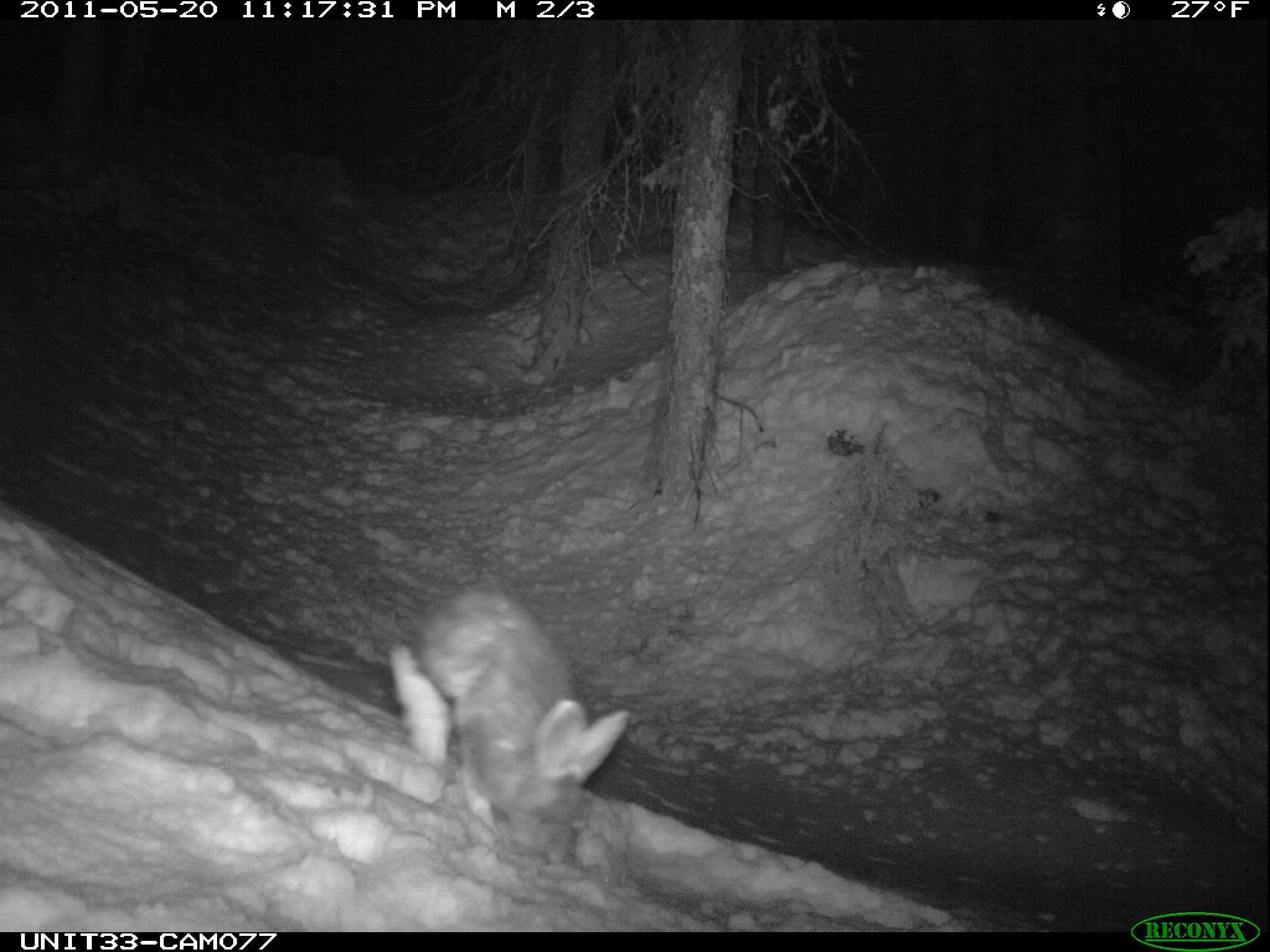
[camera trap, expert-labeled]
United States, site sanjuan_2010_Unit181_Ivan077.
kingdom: Animalia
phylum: Chordata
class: Mammalia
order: Lagomorpha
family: Leporidae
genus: Lepus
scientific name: Lepus americanus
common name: snowshoe hare